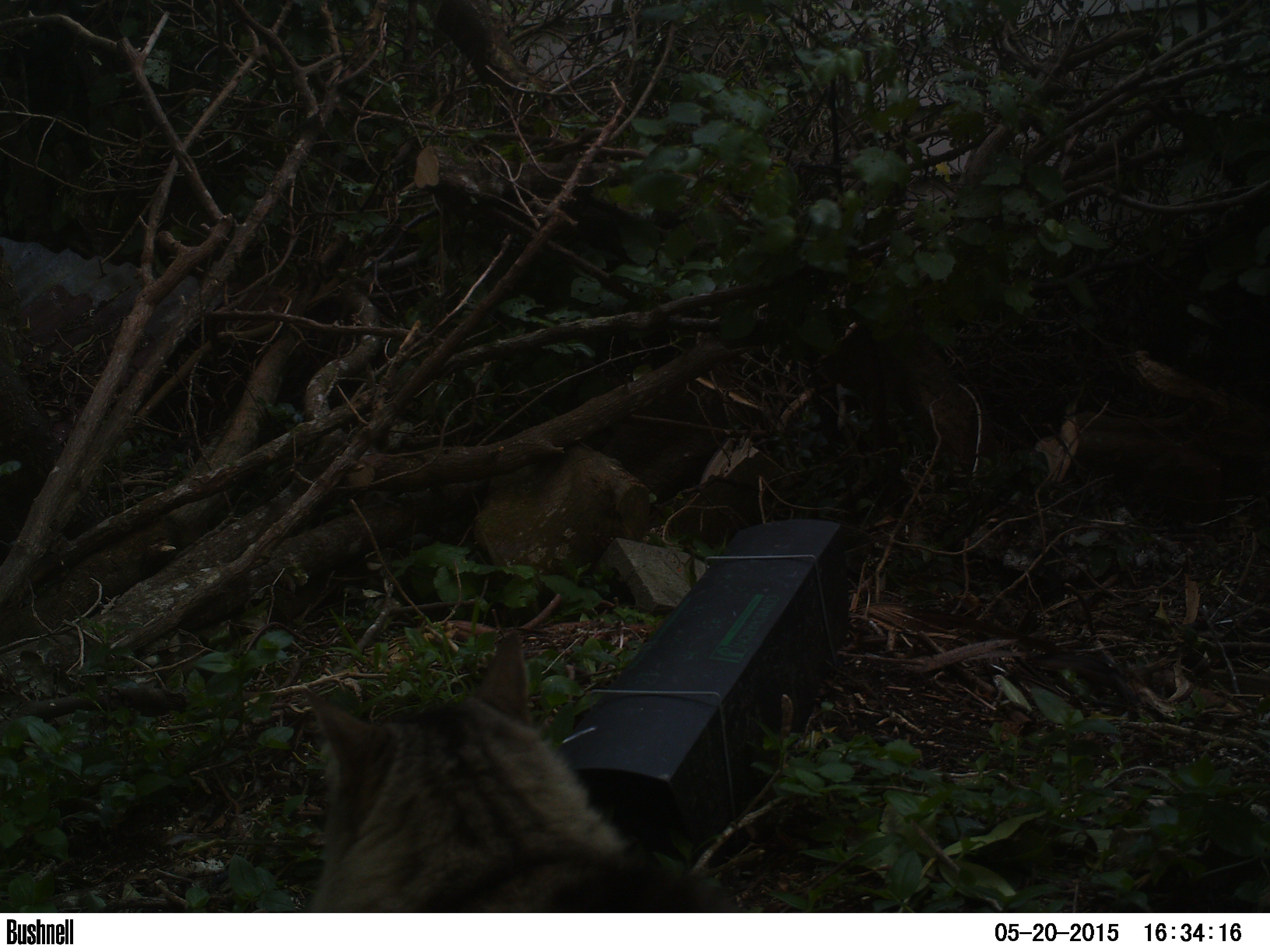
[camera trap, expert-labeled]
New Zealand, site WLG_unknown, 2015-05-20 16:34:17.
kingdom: Animalia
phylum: Chordata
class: Mammalia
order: Carnivora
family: Felidae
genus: Felis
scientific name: Felis catus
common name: domestic cat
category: cat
Cat (domestic cat) (Felis catus).